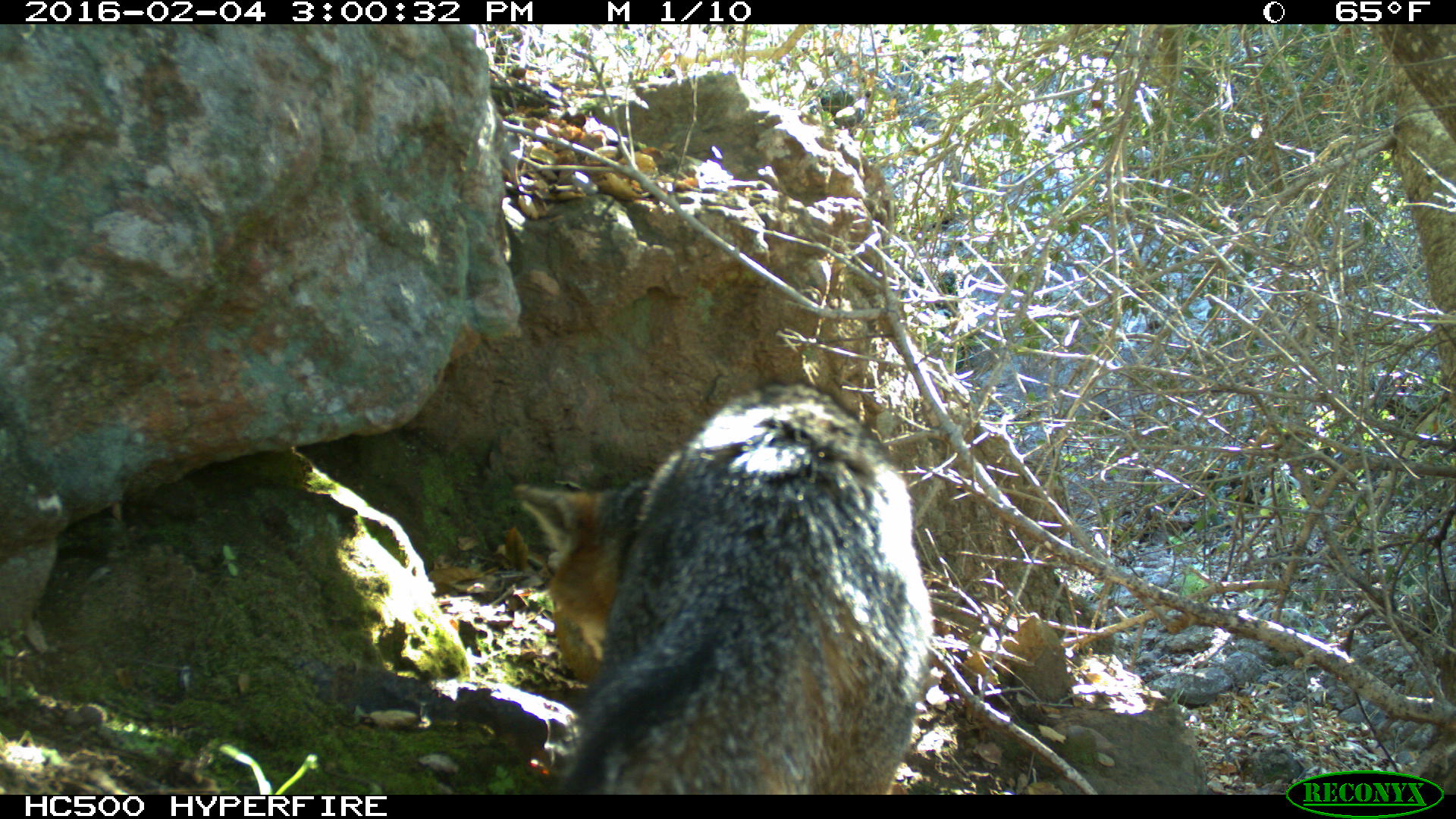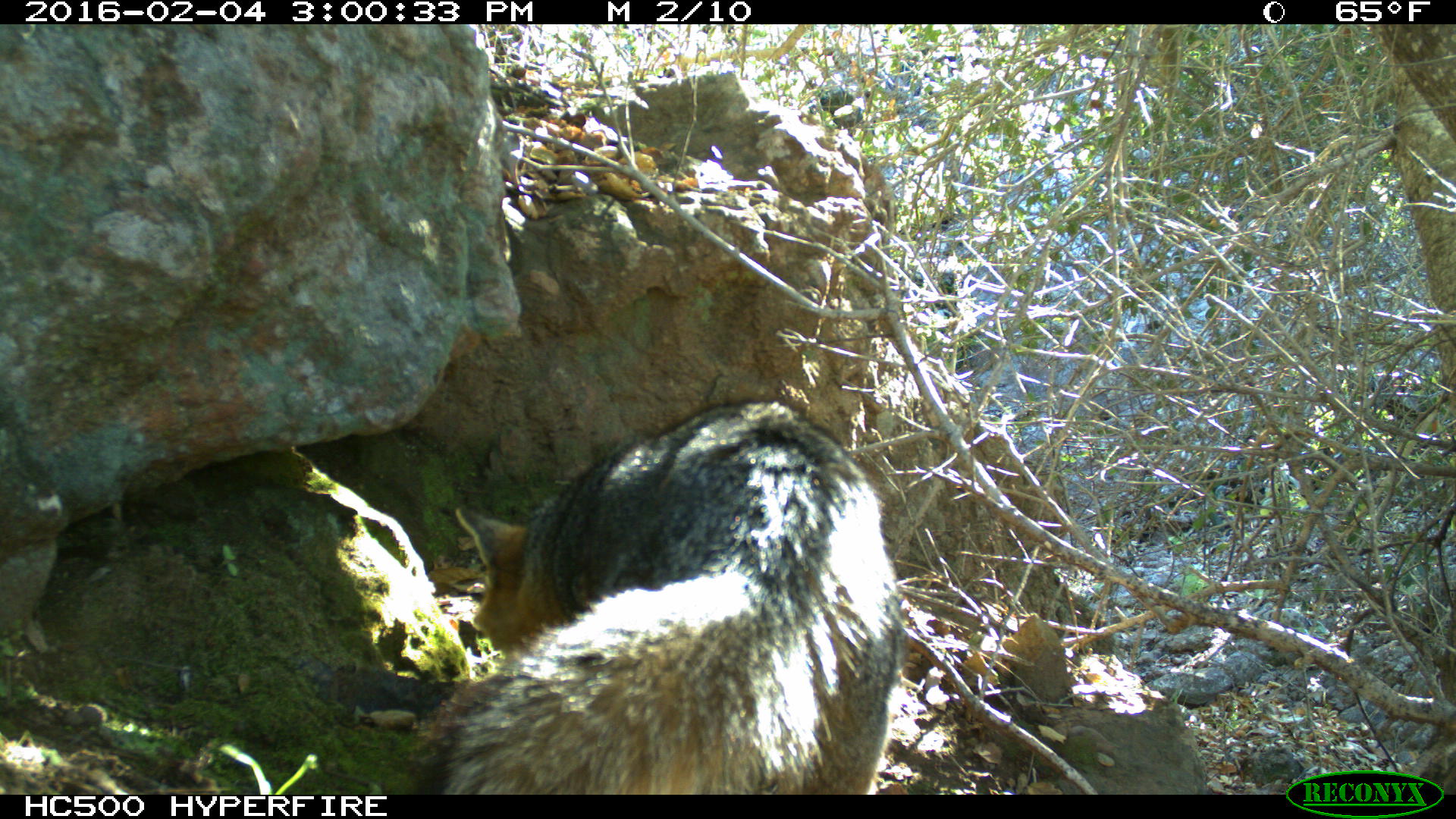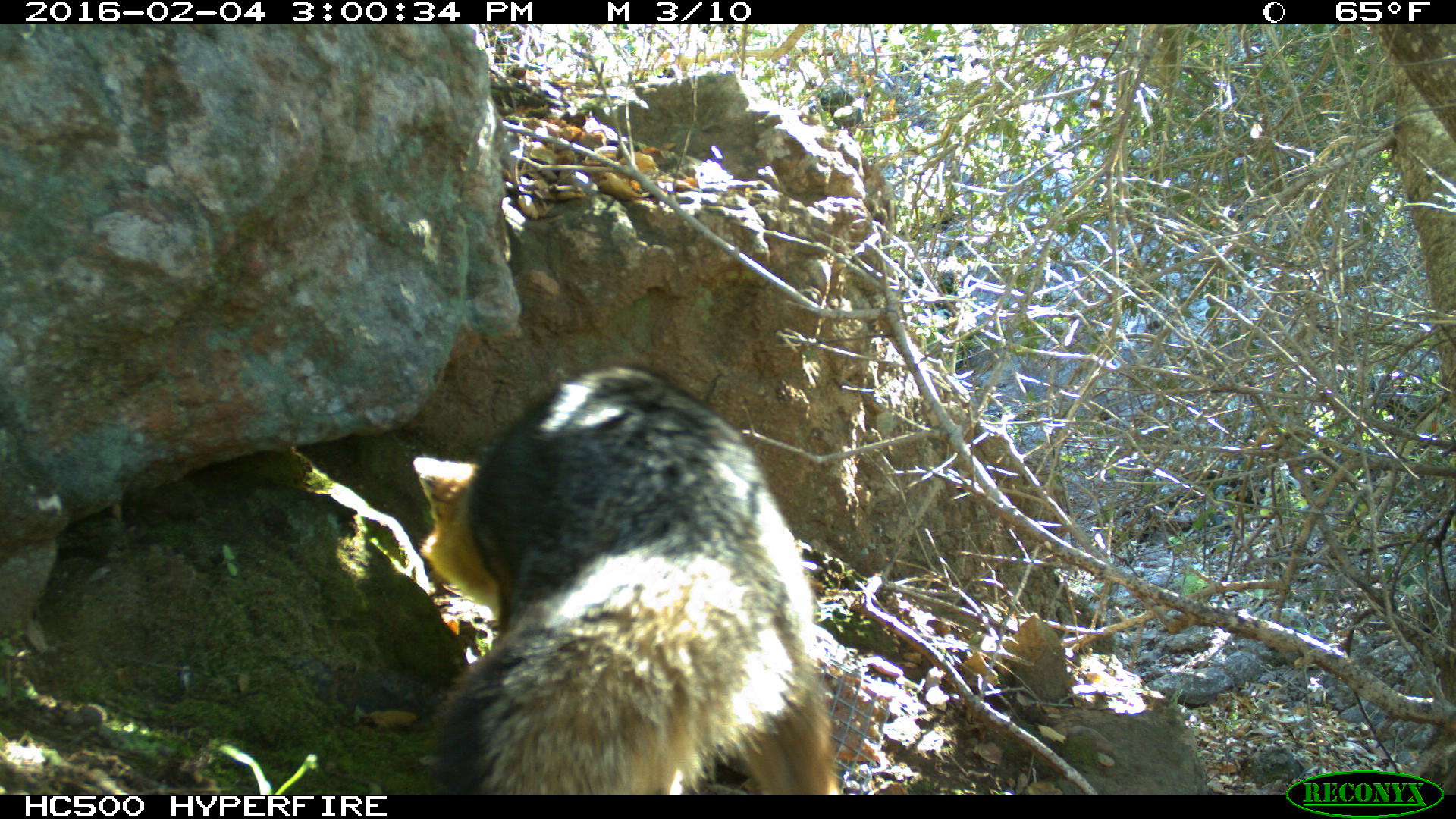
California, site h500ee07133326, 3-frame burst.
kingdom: Animalia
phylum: Chordata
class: Mammalia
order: Carnivora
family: Canidae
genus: Urocyon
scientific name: Urocyon littoralis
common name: island fox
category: fox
Fox (island fox) (Urocyon littoralis).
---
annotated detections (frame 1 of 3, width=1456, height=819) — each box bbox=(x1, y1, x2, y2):
fox: bbox=(508, 380, 935, 793)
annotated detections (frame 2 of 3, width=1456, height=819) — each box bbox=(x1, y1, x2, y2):
fox: bbox=(411, 391, 905, 794)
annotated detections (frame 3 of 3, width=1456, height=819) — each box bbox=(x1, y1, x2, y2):
fox: bbox=(410, 365, 844, 795)